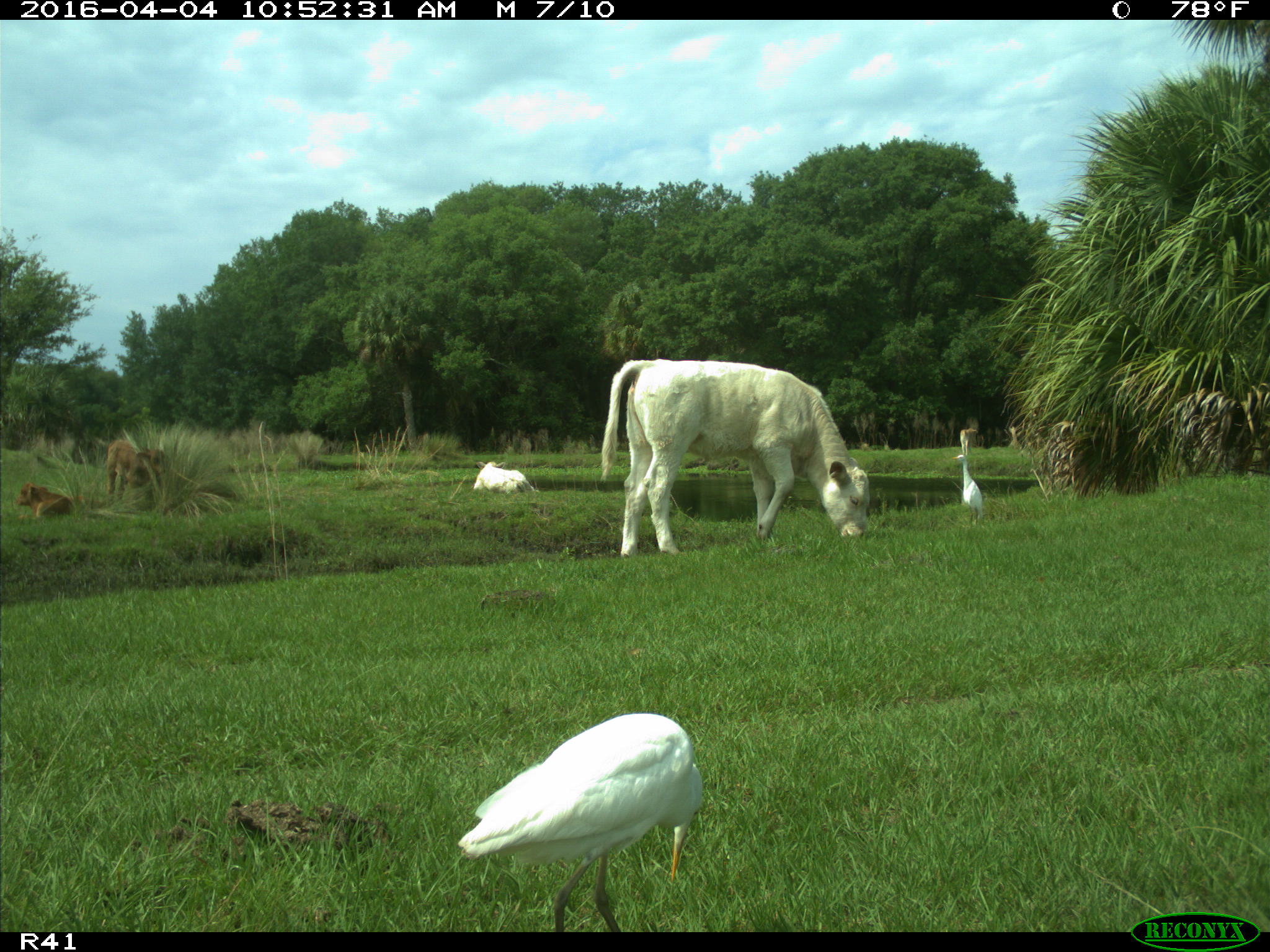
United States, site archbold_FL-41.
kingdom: Animalia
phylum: Chordata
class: Mammalia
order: Artiodactyla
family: Bovidae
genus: Bos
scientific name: Bos taurus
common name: domestic cow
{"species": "Bos taurus (domestic cow)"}